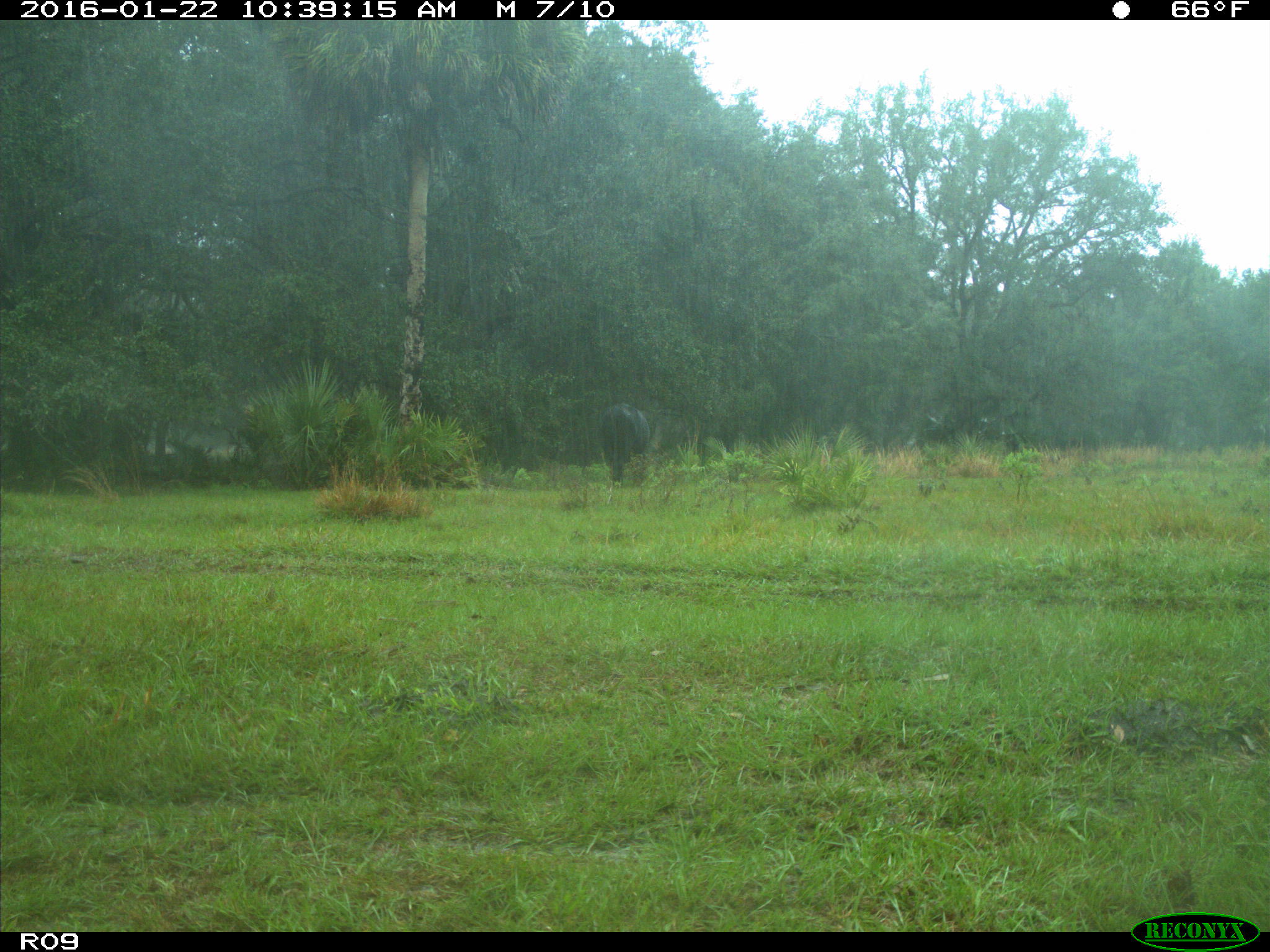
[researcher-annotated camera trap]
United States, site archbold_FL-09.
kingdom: Animalia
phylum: Chordata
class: Mammalia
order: Artiodactyla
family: Bovidae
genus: Bos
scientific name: Bos taurus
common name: domestic cow